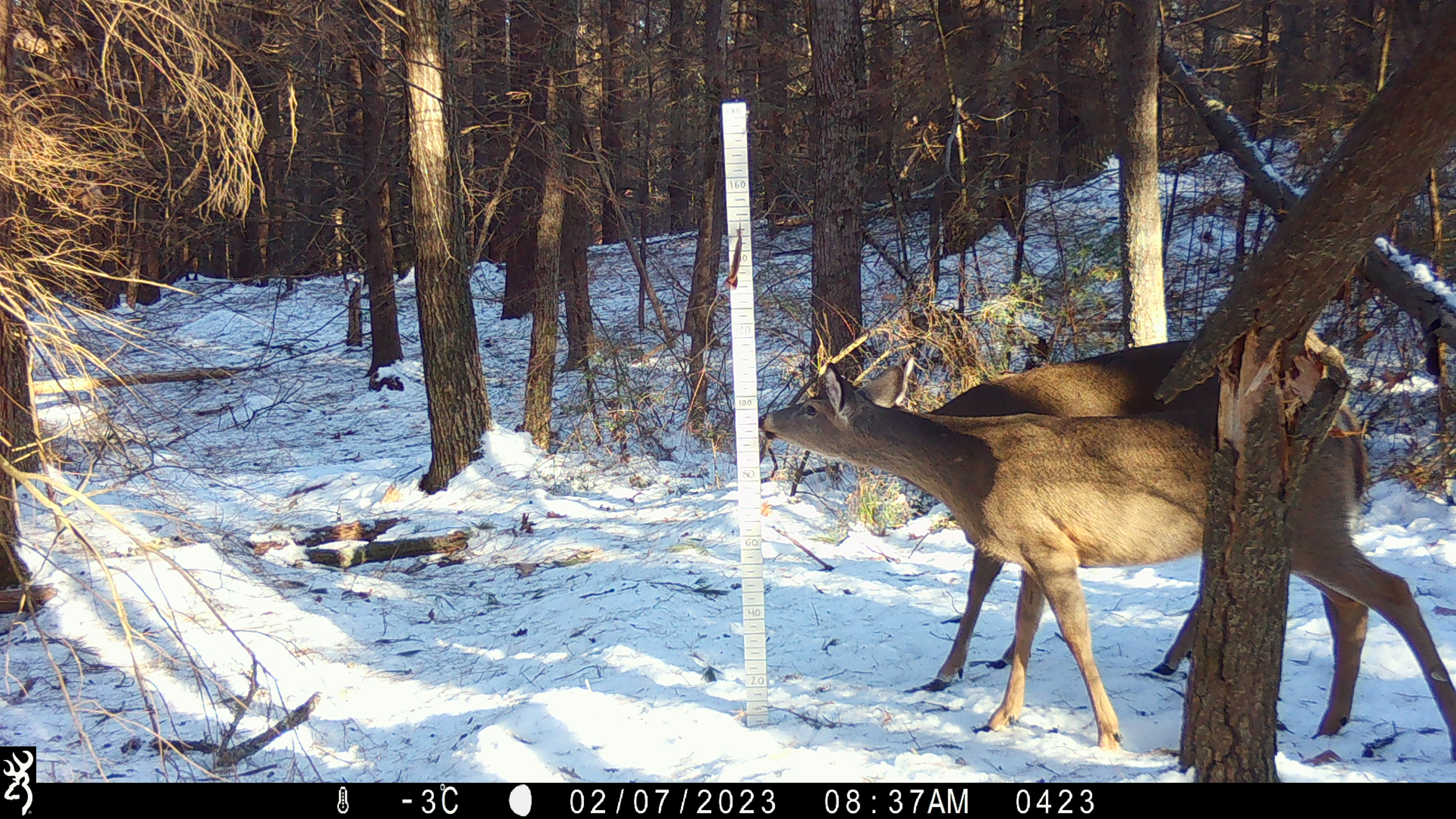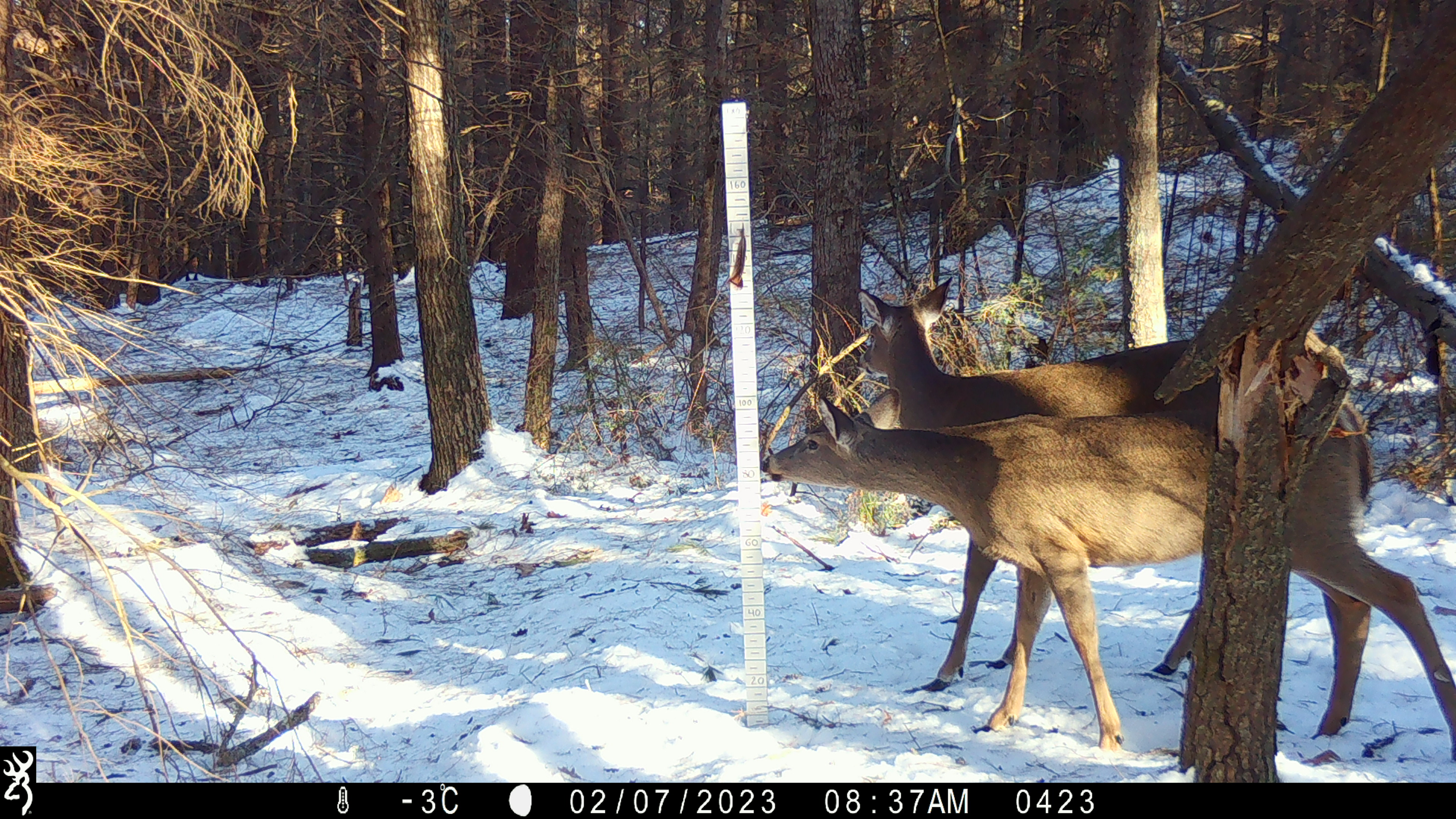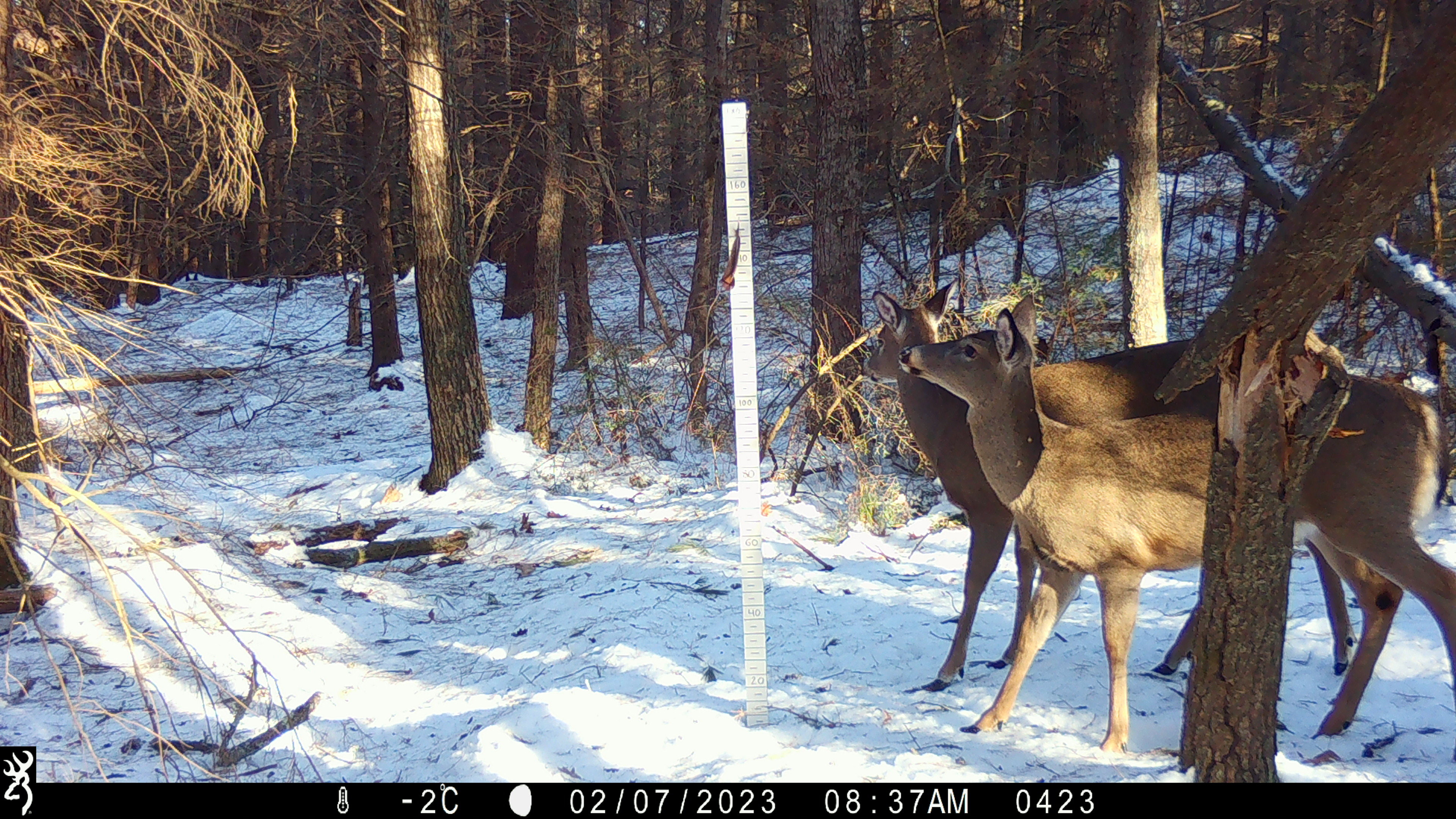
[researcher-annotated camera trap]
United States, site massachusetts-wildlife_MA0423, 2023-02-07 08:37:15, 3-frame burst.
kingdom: Animalia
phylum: Chordata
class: Mammalia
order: Artiodactyla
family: Cervidae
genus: Odocoileus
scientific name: Odocoileus virginianus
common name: white-tailed deer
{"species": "white-tailed deer (Odocoileus virginianus)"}